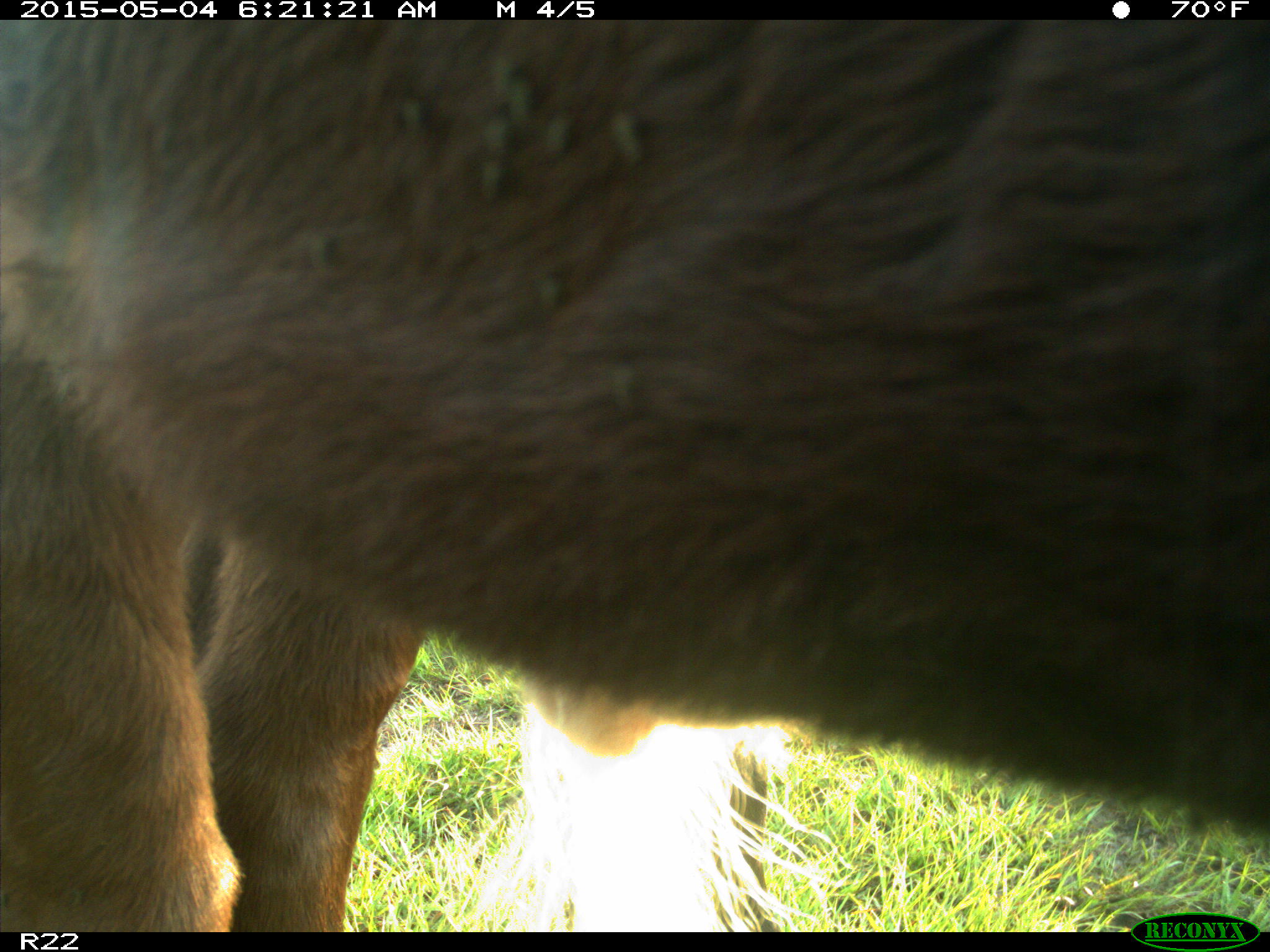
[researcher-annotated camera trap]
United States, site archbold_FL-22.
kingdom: Animalia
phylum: Chordata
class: Mammalia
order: Artiodactyla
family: Bovidae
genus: Bos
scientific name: Bos taurus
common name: domestic cow